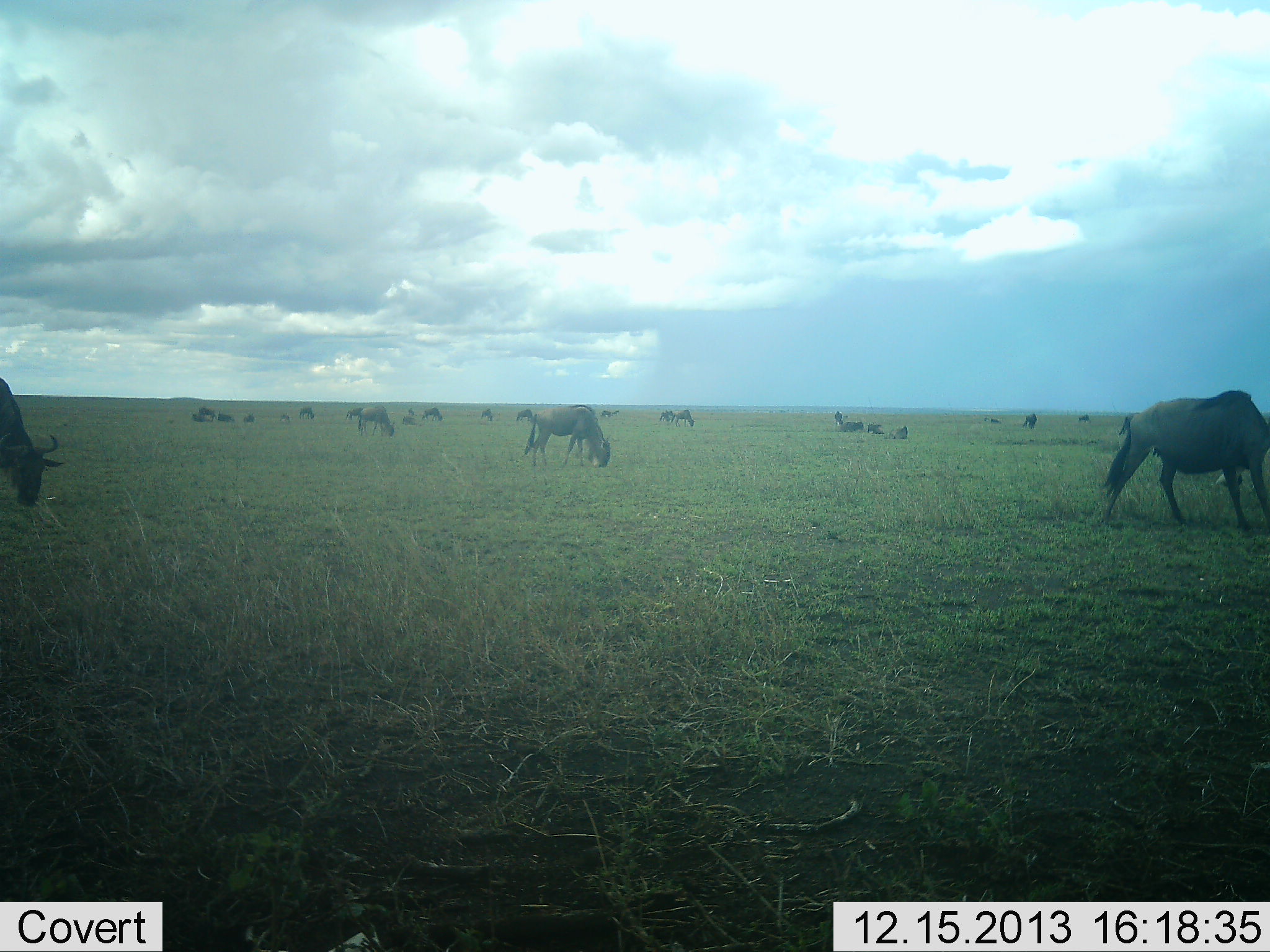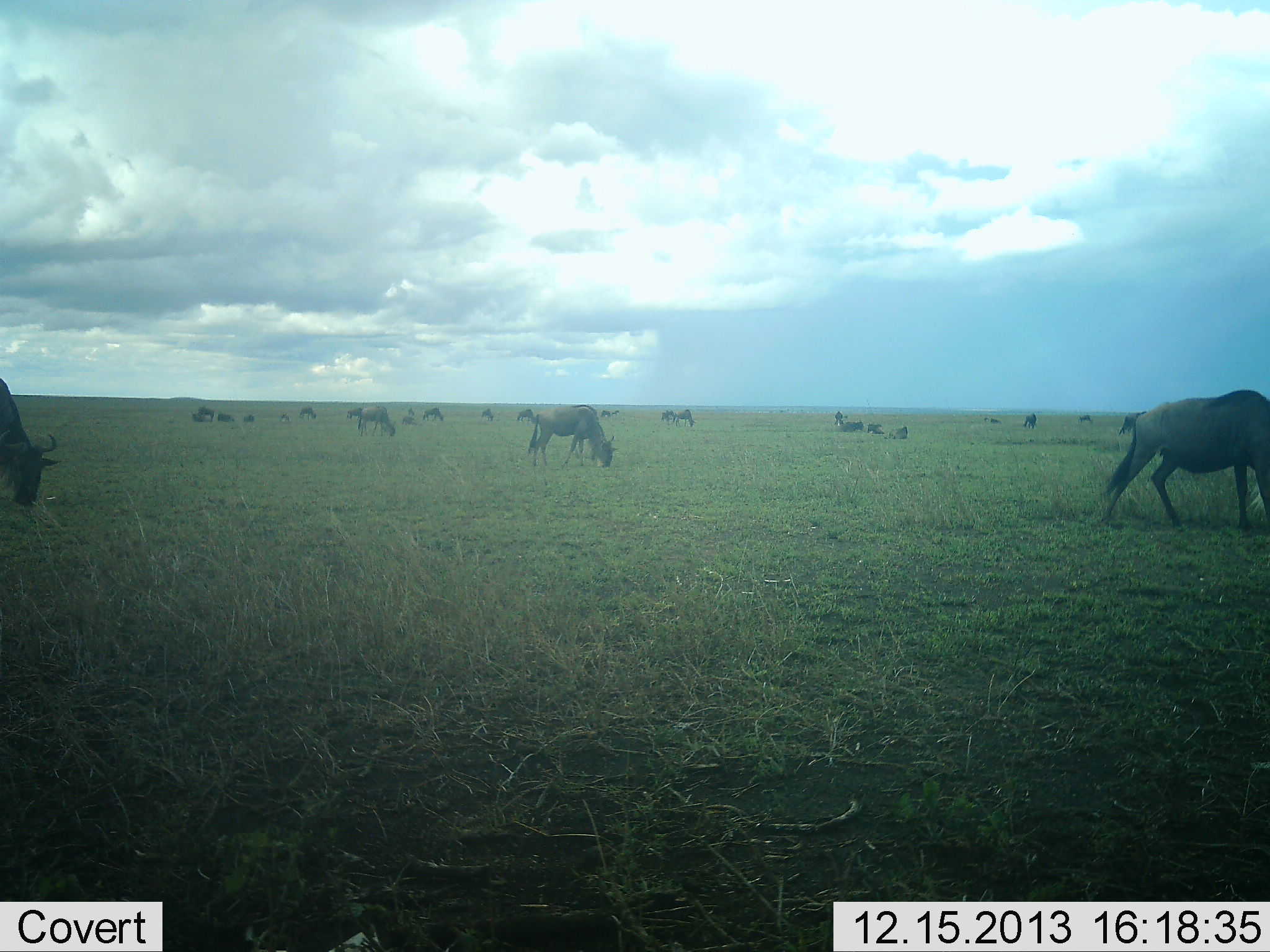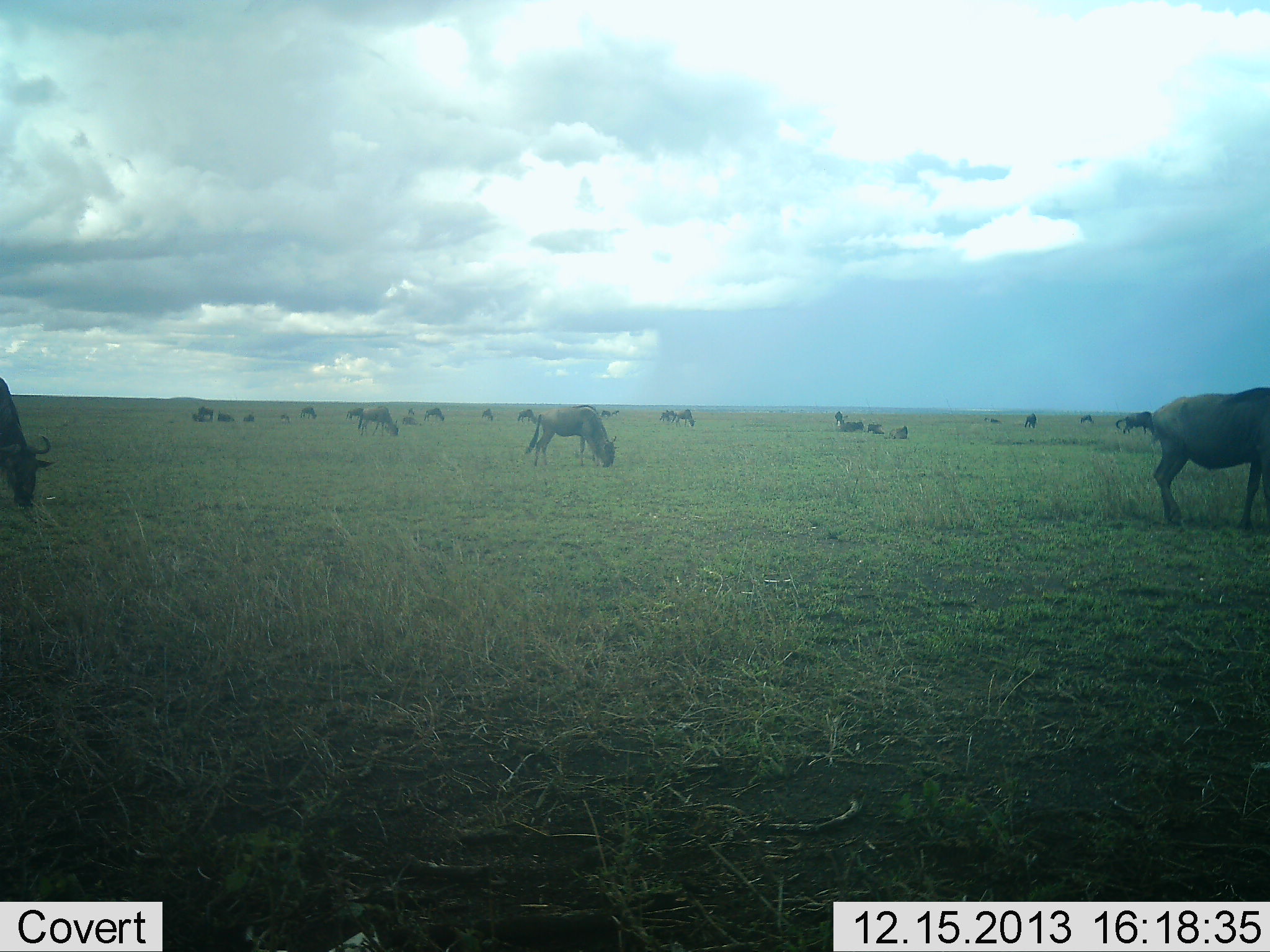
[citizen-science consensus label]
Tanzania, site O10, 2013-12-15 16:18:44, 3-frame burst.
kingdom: Animalia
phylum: Chordata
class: Mammalia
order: Artiodactyla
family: Bovidae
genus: Connochaetes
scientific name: Connochaetes taurinus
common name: blue wildebeest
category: wildebeest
Wildebeest (blue wildebeest) (Connochaetes taurinus), count 11-50. Behavior (volunteer vote fractions): standing 50%, resting 30%, moving 10%, interacting 0%. Young present (vote fraction): 0%. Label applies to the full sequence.